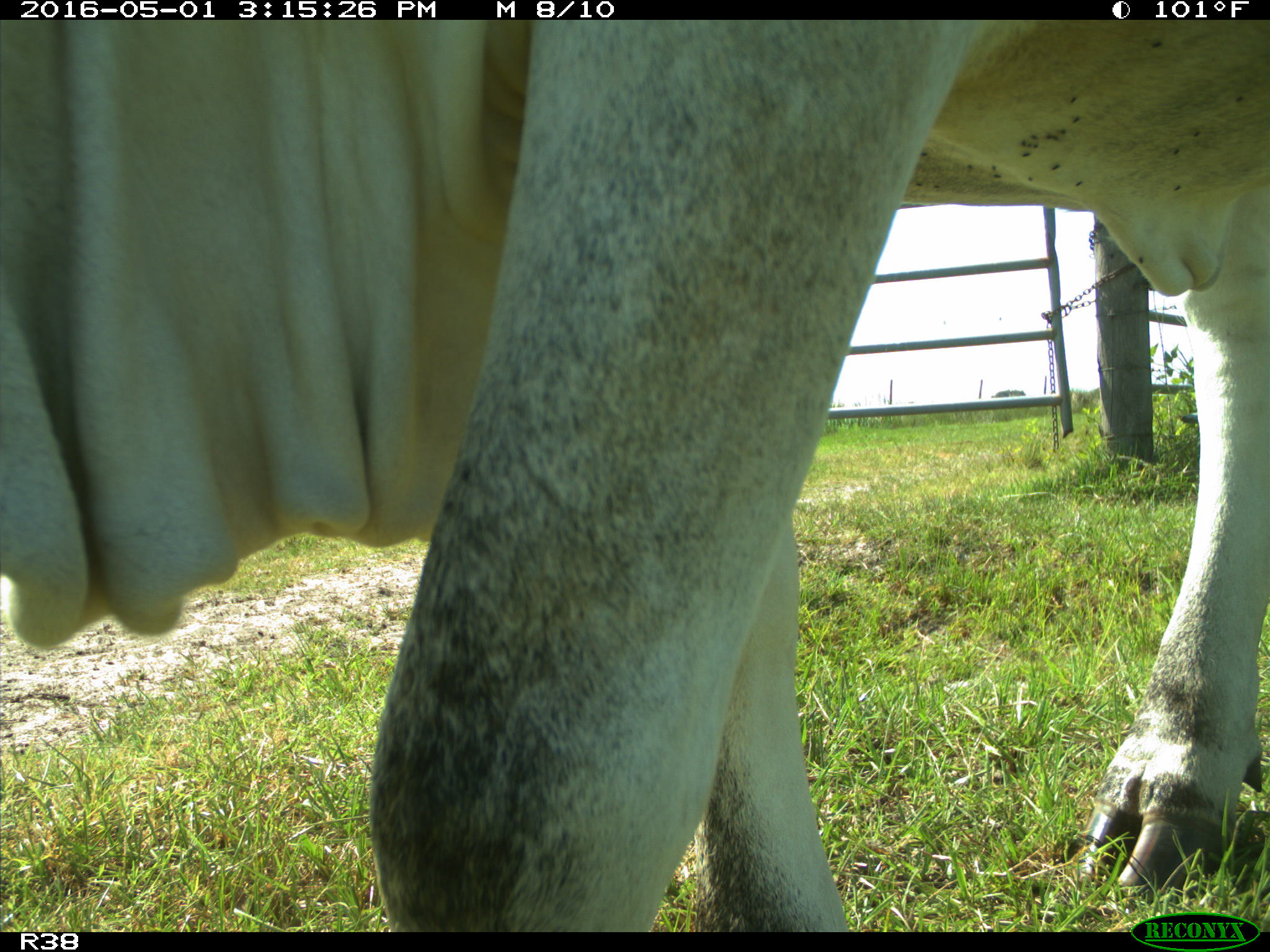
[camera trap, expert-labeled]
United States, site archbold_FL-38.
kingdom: Animalia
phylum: Chordata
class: Mammalia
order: Artiodactyla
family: Bovidae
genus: Bos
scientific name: Bos taurus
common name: domestic cow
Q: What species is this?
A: Bos taurus (domestic cow).